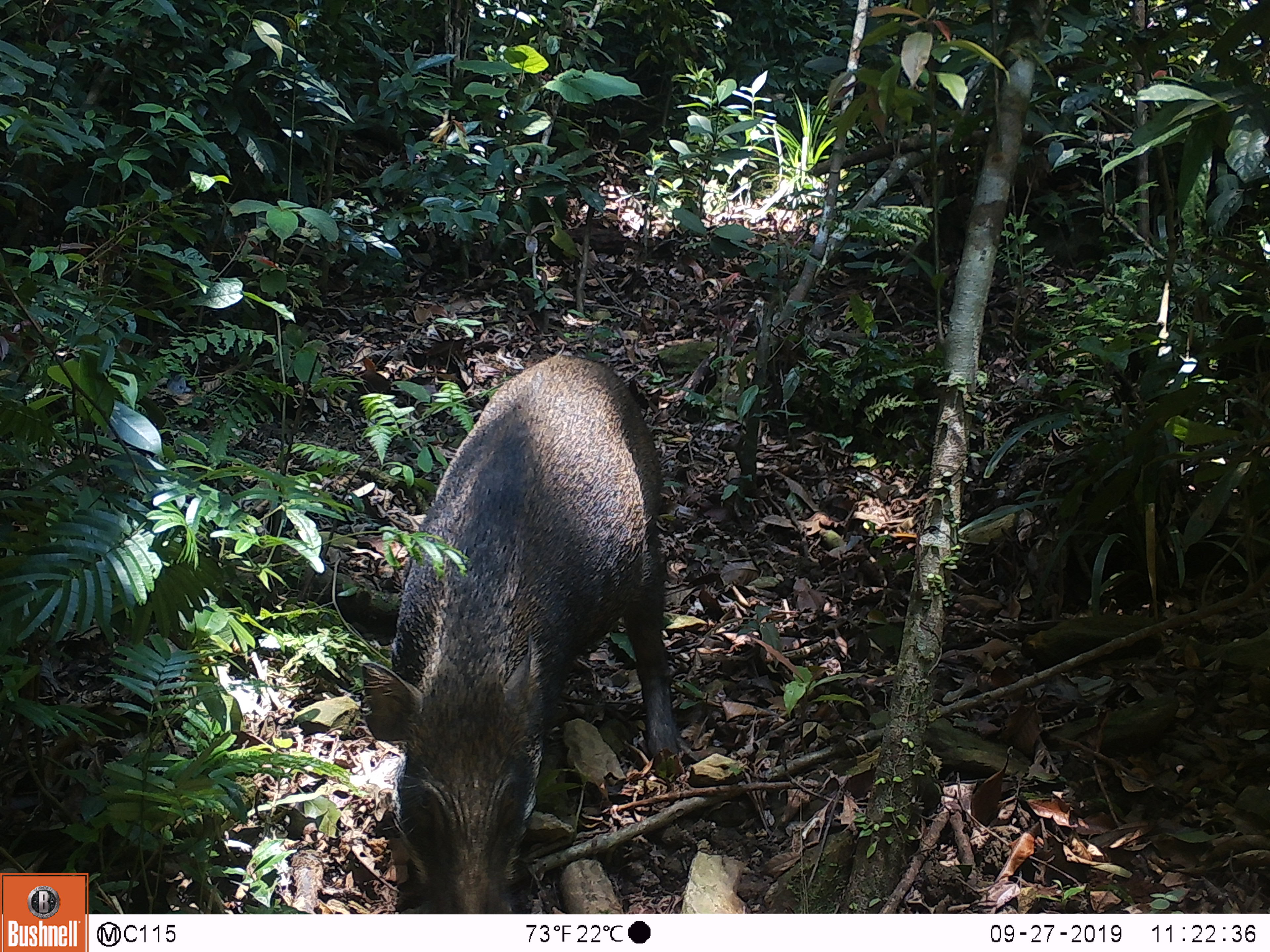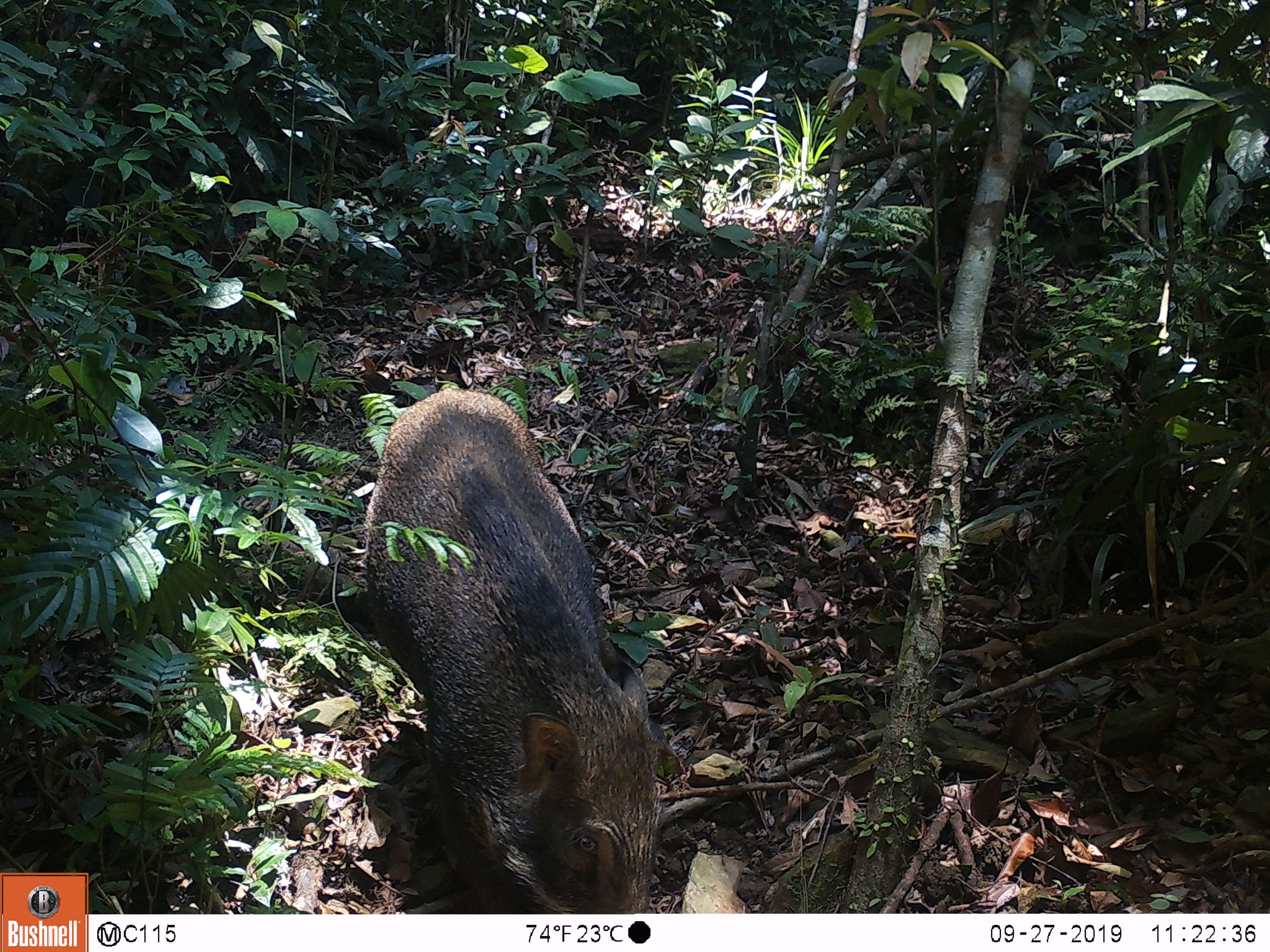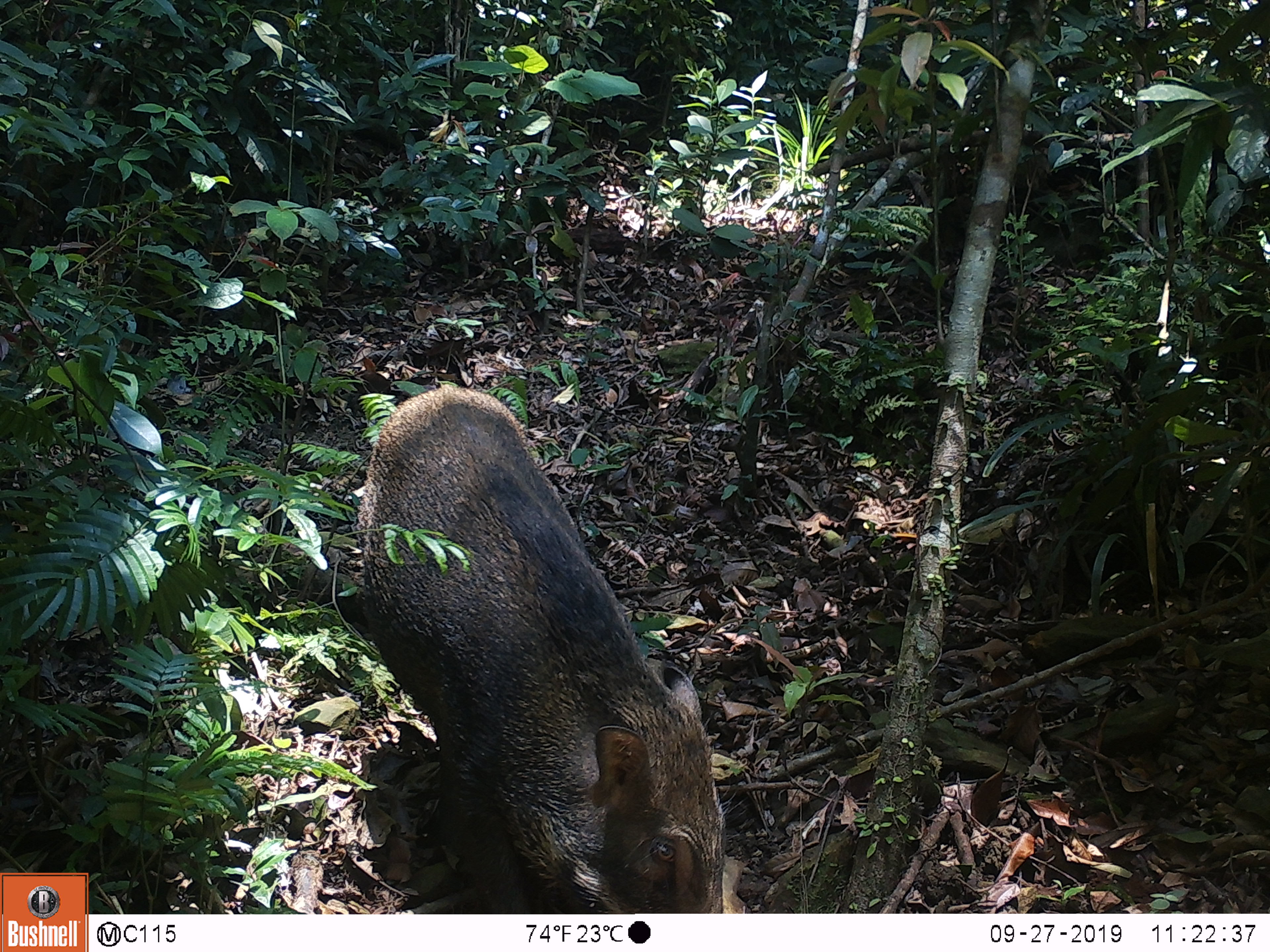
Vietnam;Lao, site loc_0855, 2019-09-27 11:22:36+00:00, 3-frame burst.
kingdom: Animalia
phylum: Chordata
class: Mammalia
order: Artiodactyla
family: Suidae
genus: Sus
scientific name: Sus scrofa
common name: eurasian wild pig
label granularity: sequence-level